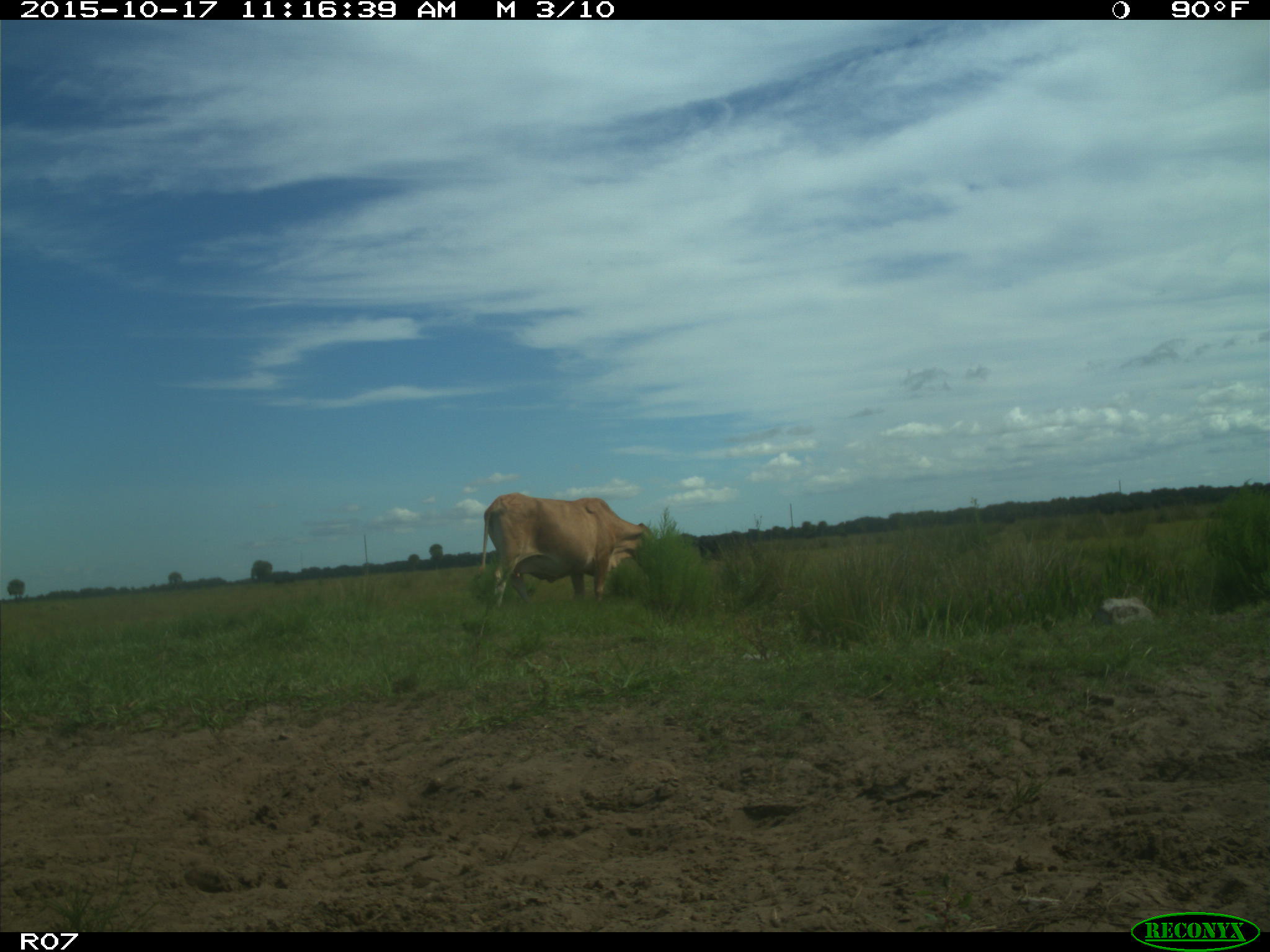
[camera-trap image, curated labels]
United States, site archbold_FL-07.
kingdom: Animalia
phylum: Chordata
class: Mammalia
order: Artiodactyla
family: Bovidae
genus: Bos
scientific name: Bos taurus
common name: domestic cow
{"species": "Bos taurus (domestic cow)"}